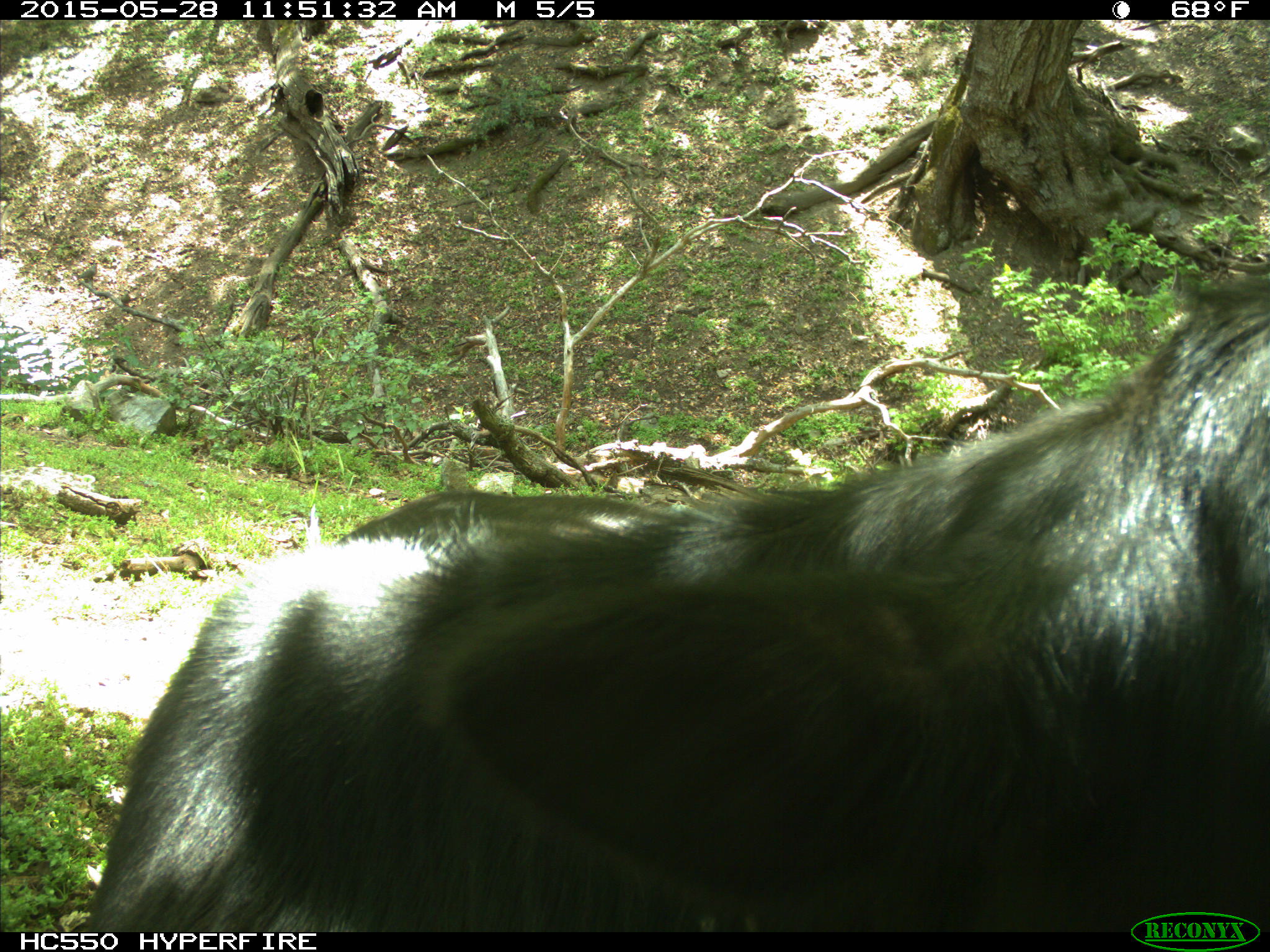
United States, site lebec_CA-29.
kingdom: Animalia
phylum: Chordata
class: Mammalia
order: Artiodactyla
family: Bovidae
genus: Bos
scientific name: Bos taurus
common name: domestic cow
Bos taurus (domestic cow).